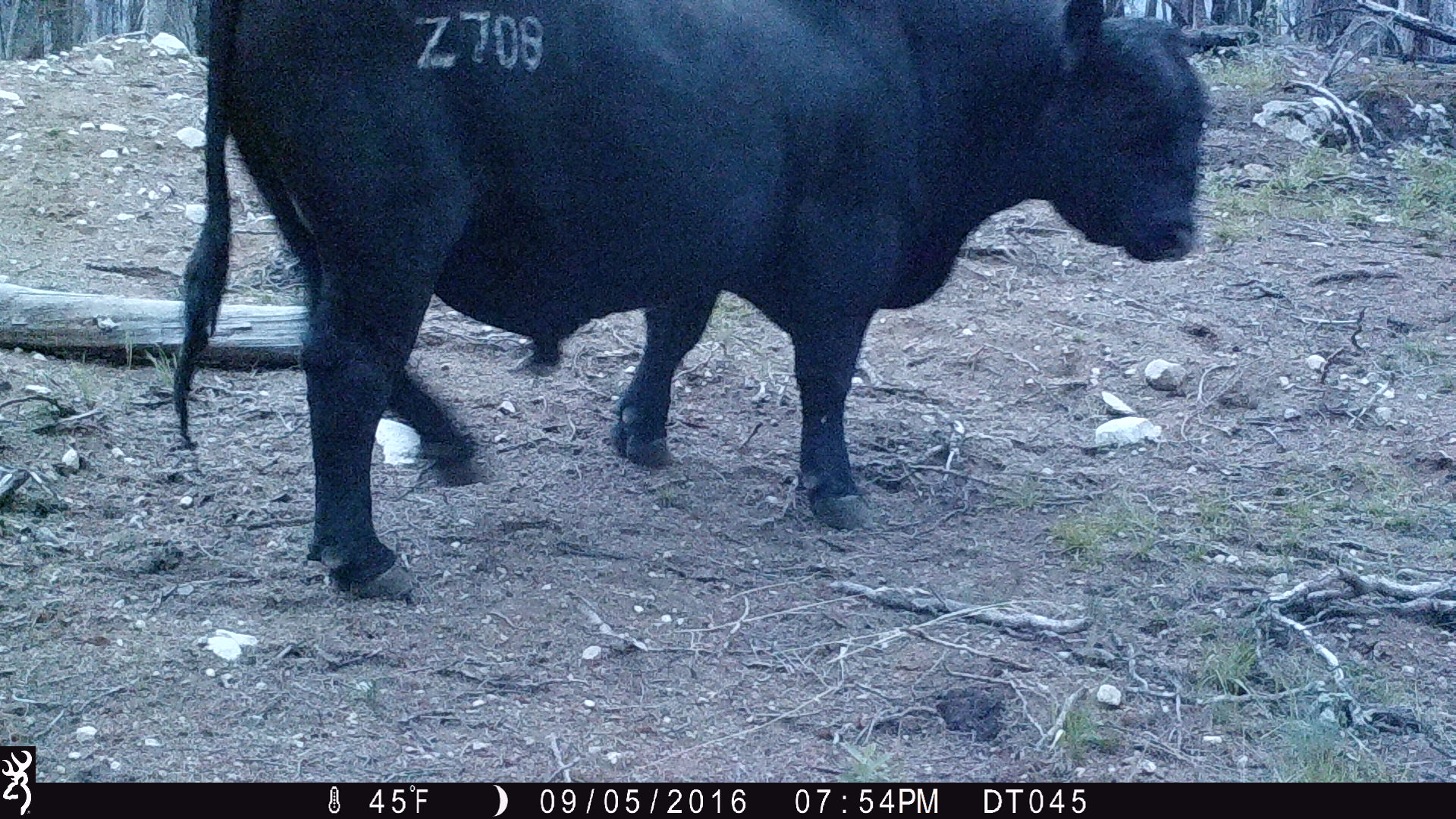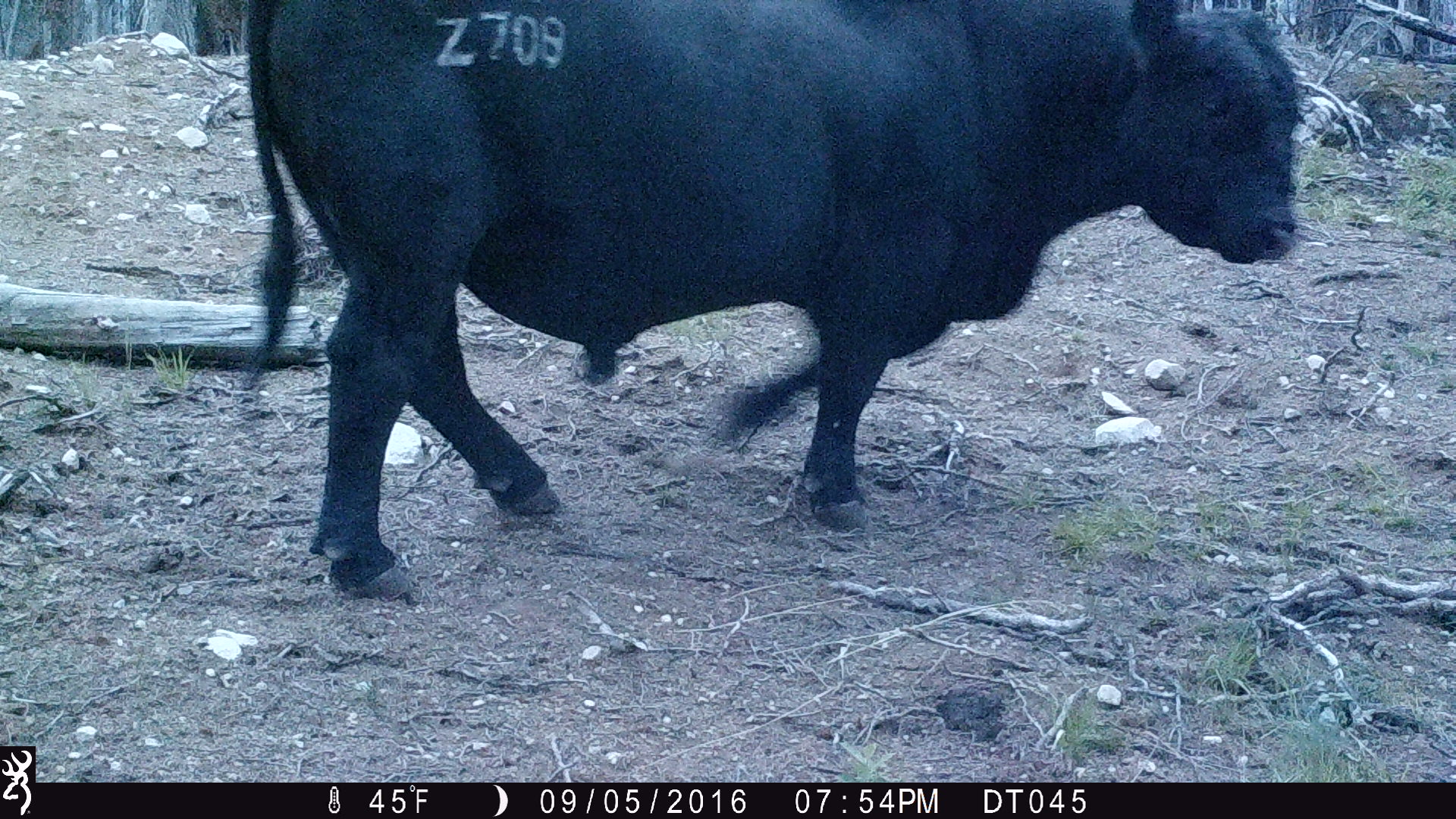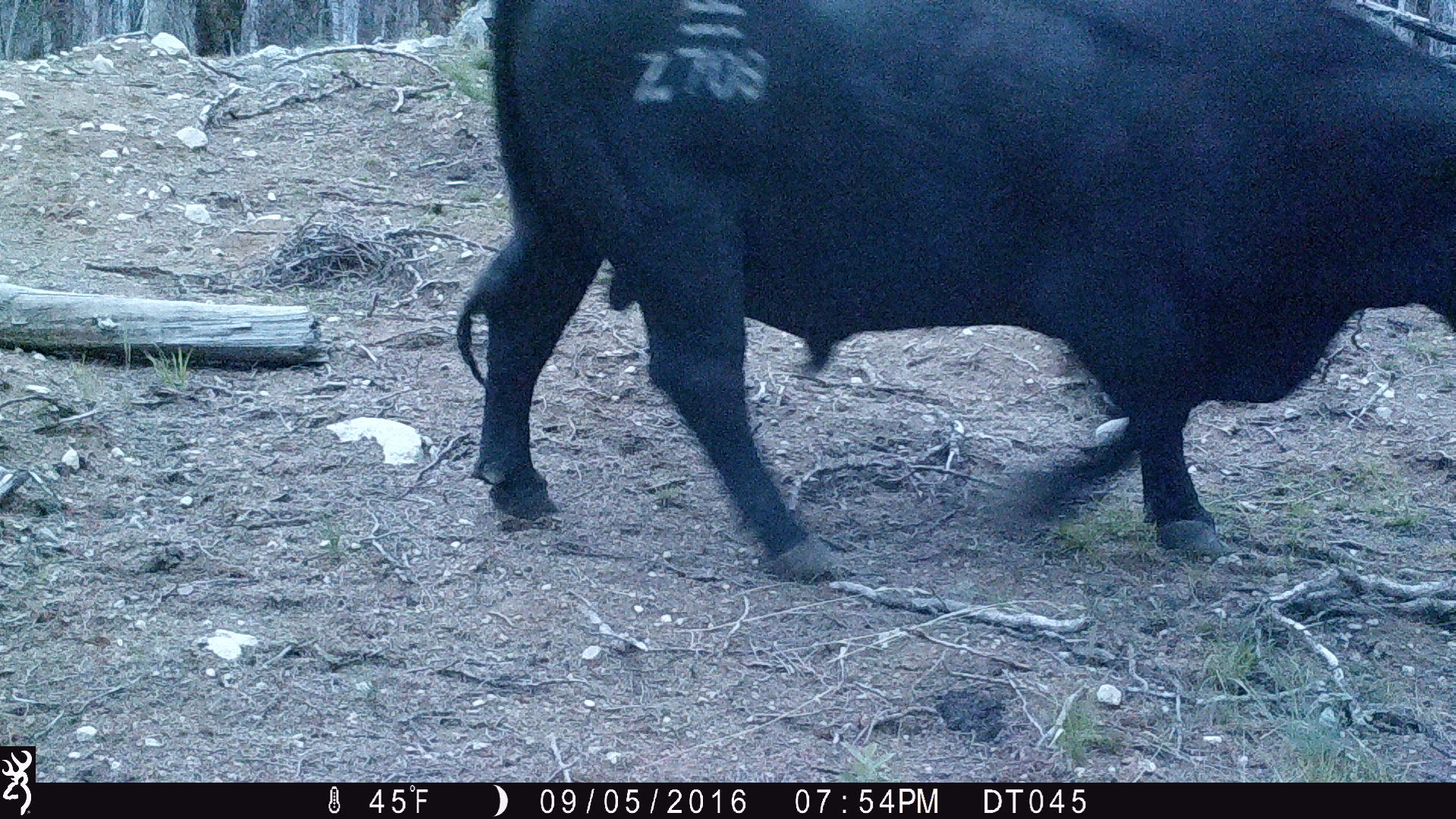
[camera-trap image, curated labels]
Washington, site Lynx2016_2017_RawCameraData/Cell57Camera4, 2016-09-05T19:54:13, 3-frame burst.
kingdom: Animalia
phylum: Chordata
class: Mammalia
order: Artiodactyla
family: Bovidae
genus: Bos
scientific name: Bos taurus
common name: domestic cattle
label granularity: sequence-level